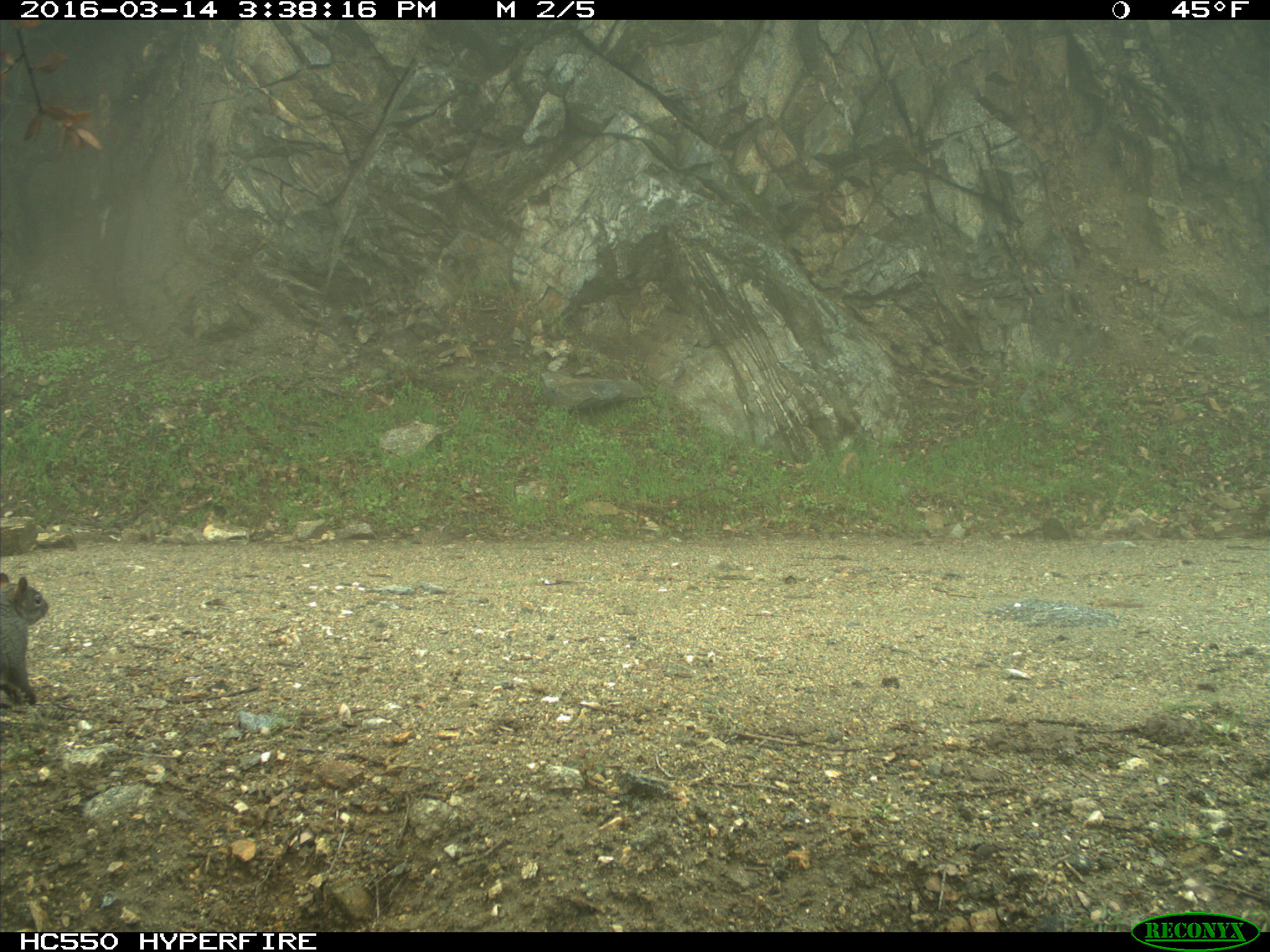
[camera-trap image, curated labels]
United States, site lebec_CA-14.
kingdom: Animalia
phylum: Chordata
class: Mammalia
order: Rodentia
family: Sciuridae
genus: Sciurus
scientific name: Sciurus carolinensis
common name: eastern gray squirrel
Sciurus carolinensis (eastern gray squirrel).